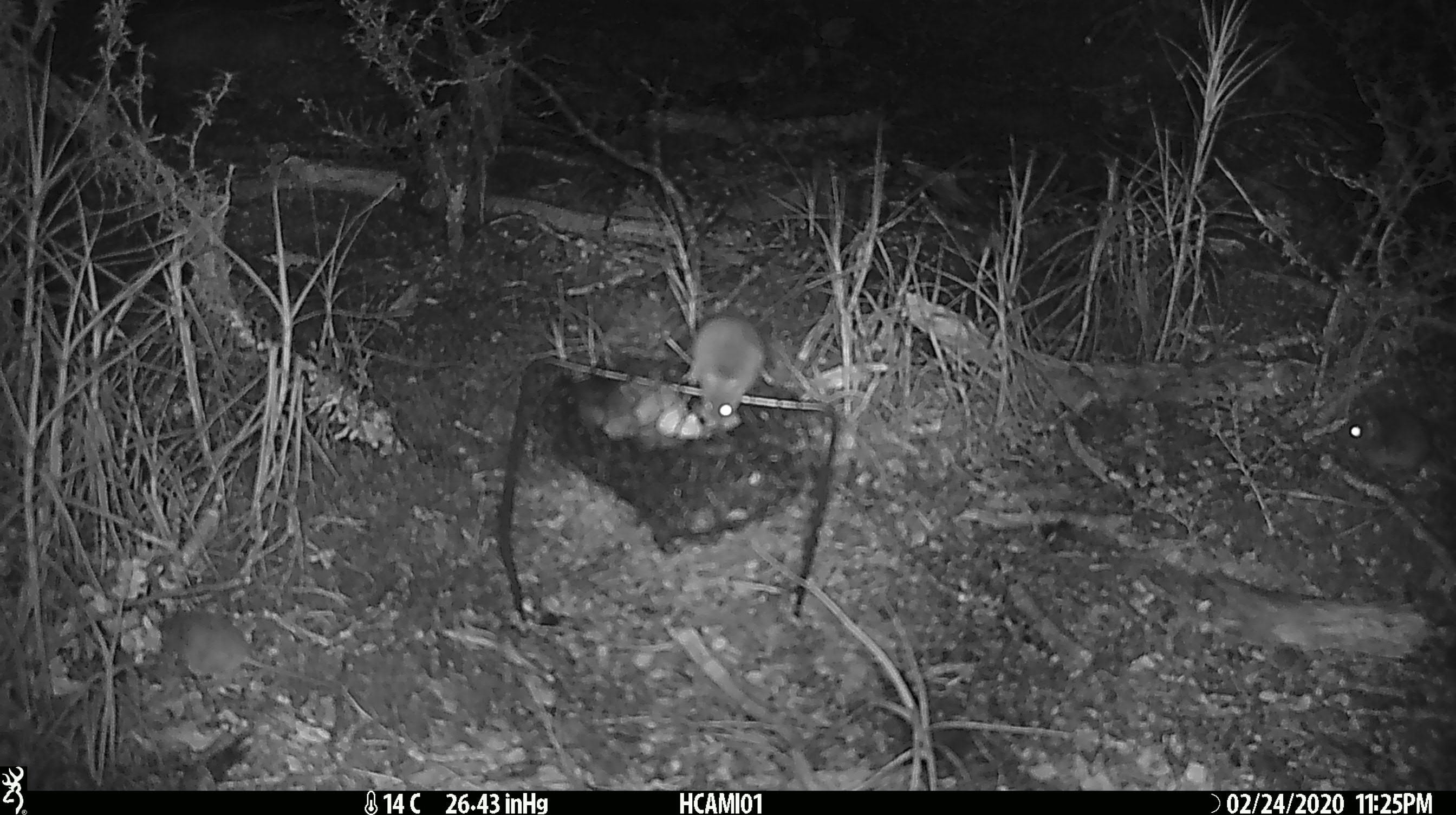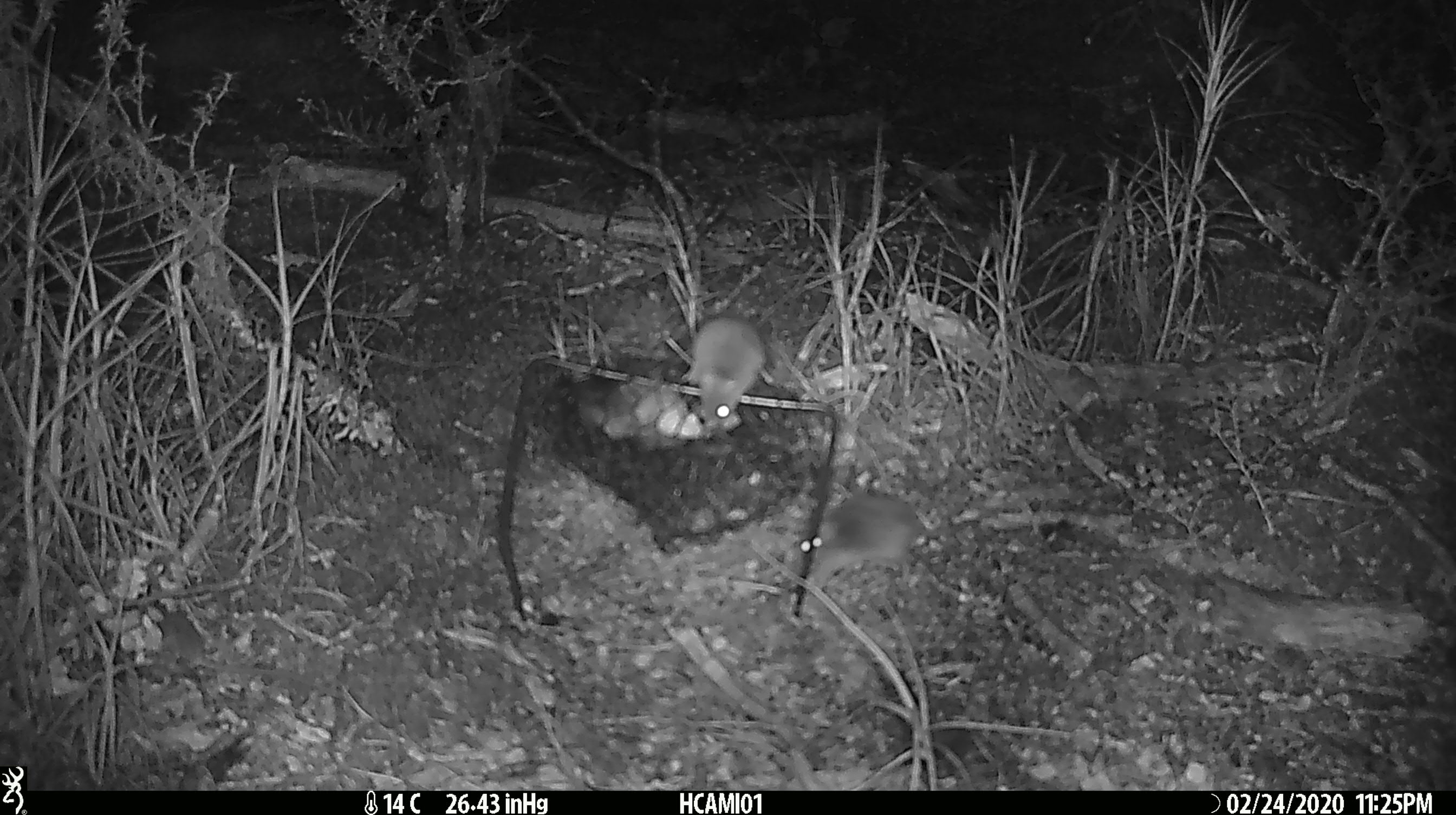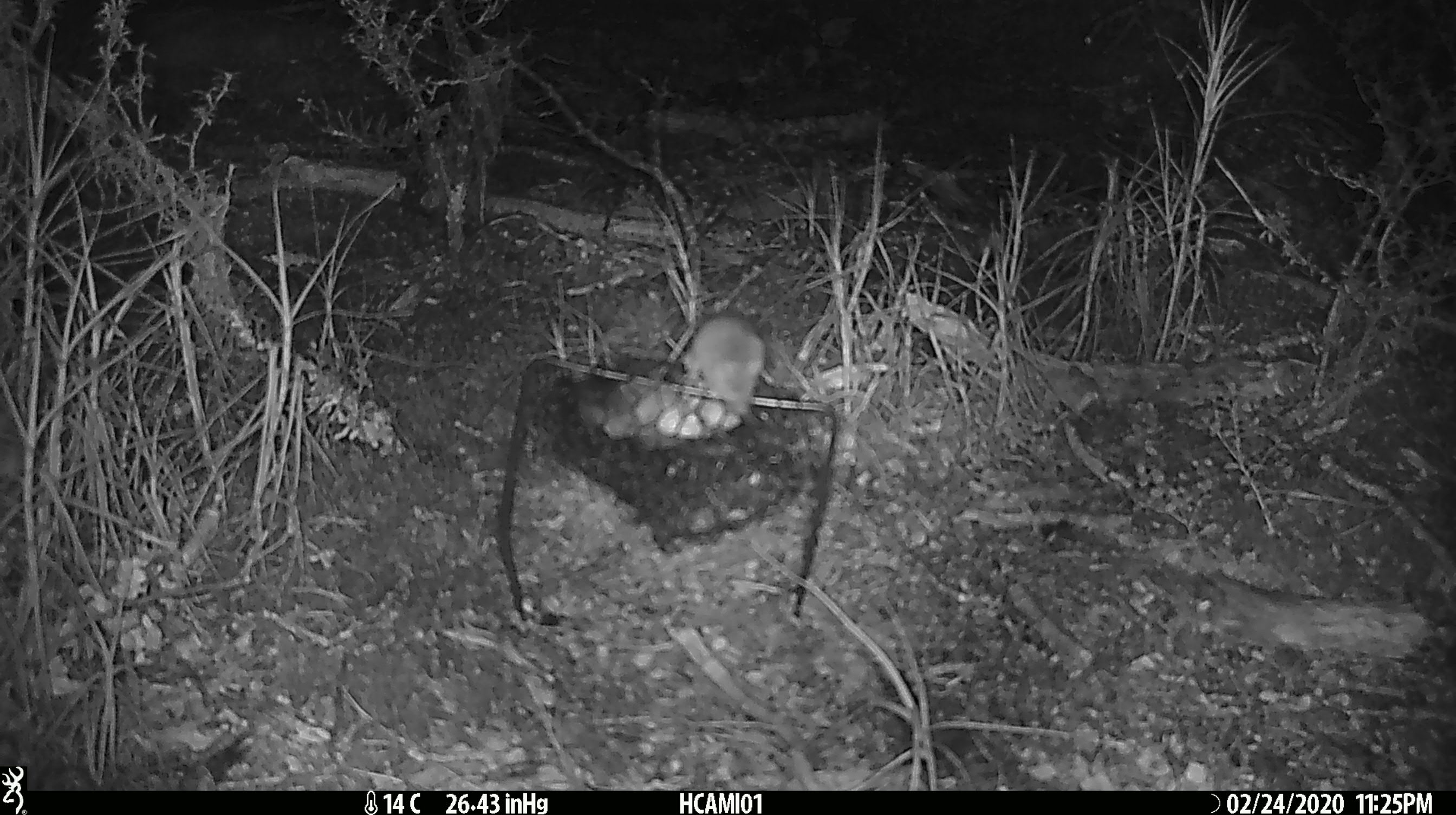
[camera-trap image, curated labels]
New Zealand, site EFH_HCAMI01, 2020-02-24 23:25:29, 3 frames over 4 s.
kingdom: Animalia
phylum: Chordata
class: Mammalia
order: Rodentia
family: Muridae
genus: Mus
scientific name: Mus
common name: mouse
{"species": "mouse (Mus)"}